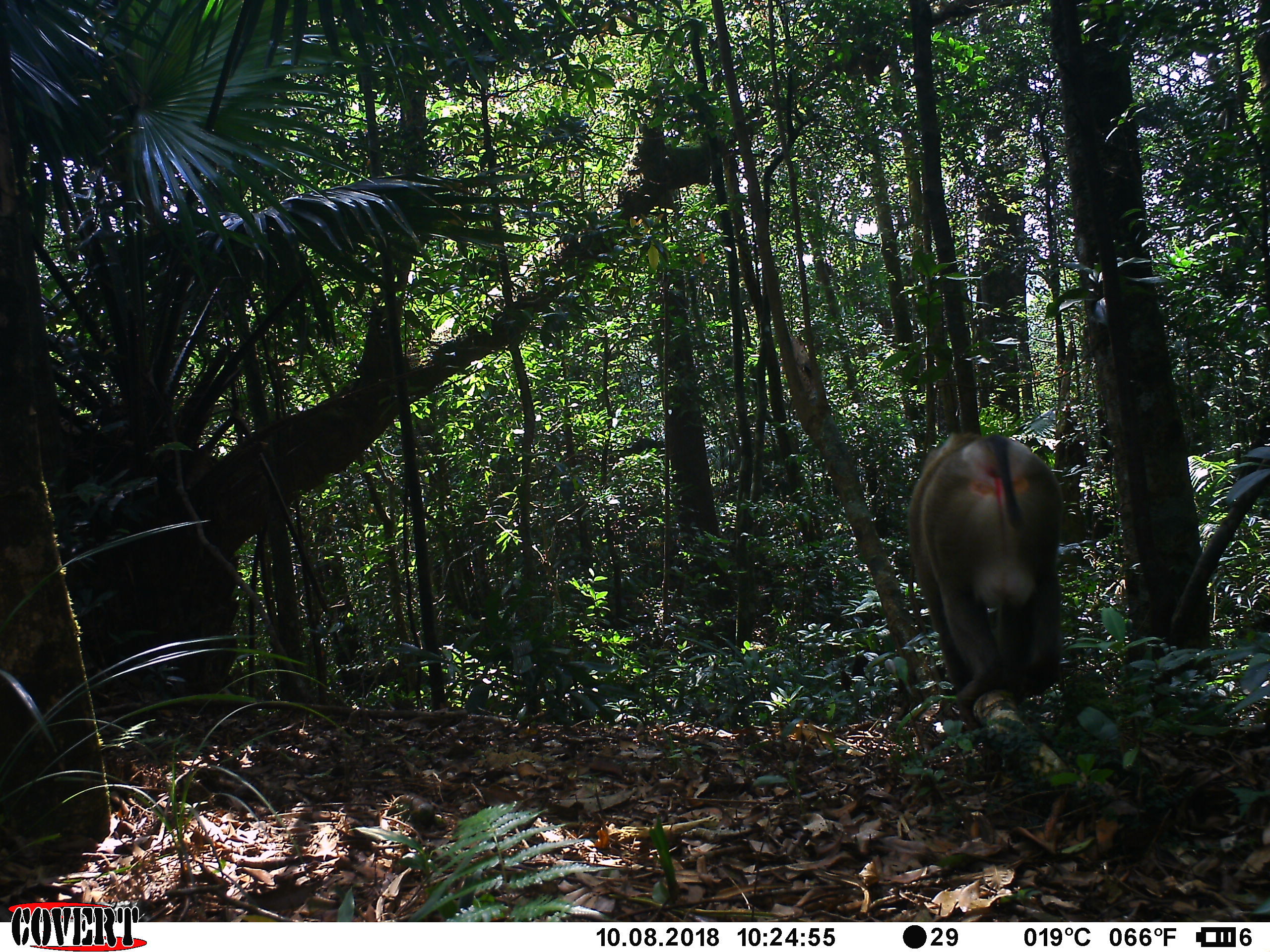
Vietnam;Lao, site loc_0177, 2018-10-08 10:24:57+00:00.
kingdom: Animalia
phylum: Chordata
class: Mammalia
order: Primates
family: Cercopithecidae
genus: Macaca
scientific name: Macaca nemestrina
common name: pig-tailed macaque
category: pig tailed macaque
Pig tailed macaque (pig-tailed macaque) (Macaca nemestrina). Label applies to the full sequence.